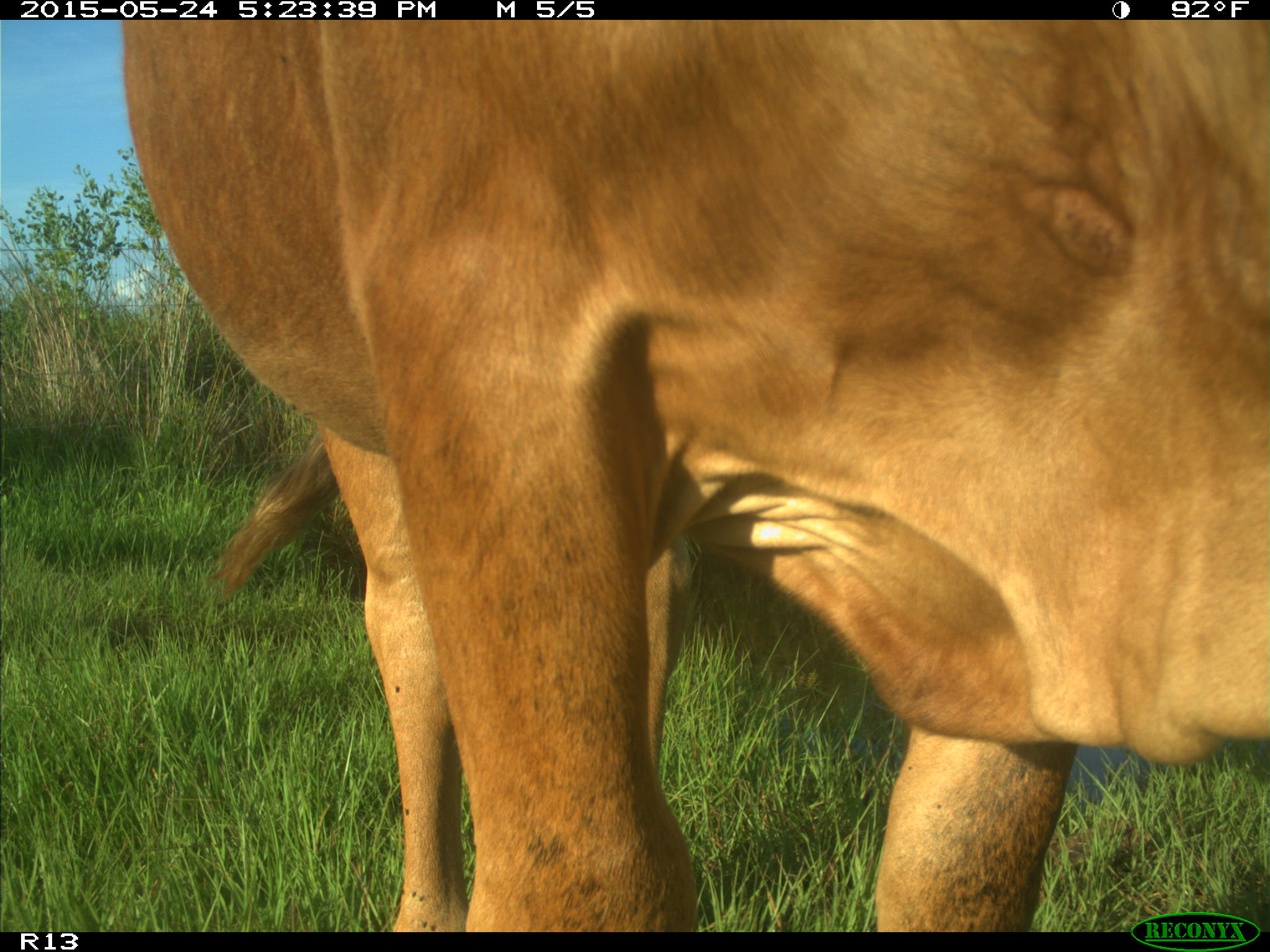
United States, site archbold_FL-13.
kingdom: Animalia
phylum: Chordata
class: Mammalia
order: Artiodactyla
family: Bovidae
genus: Bos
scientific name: Bos taurus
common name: domestic cow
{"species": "Bos taurus (domestic cow)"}